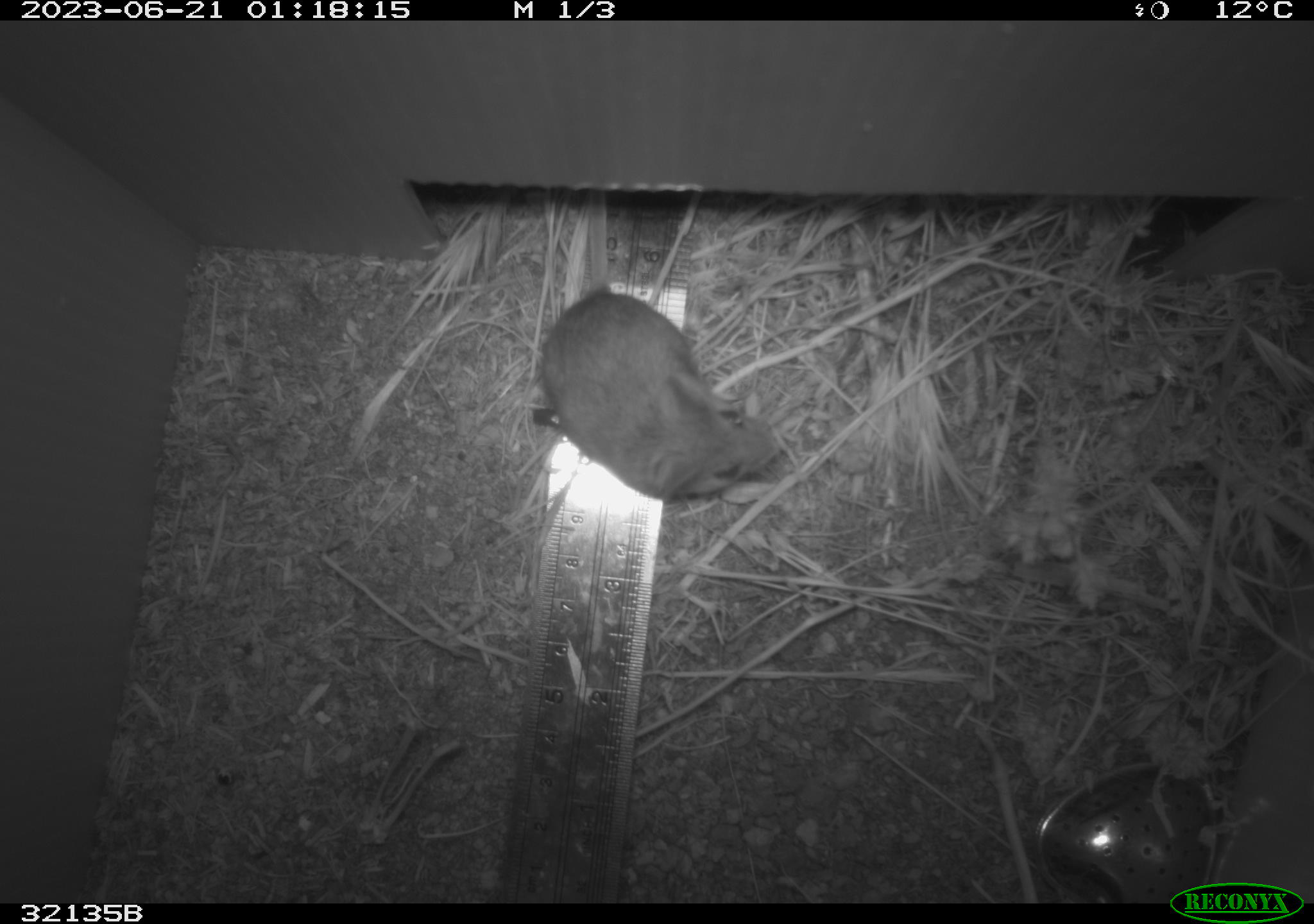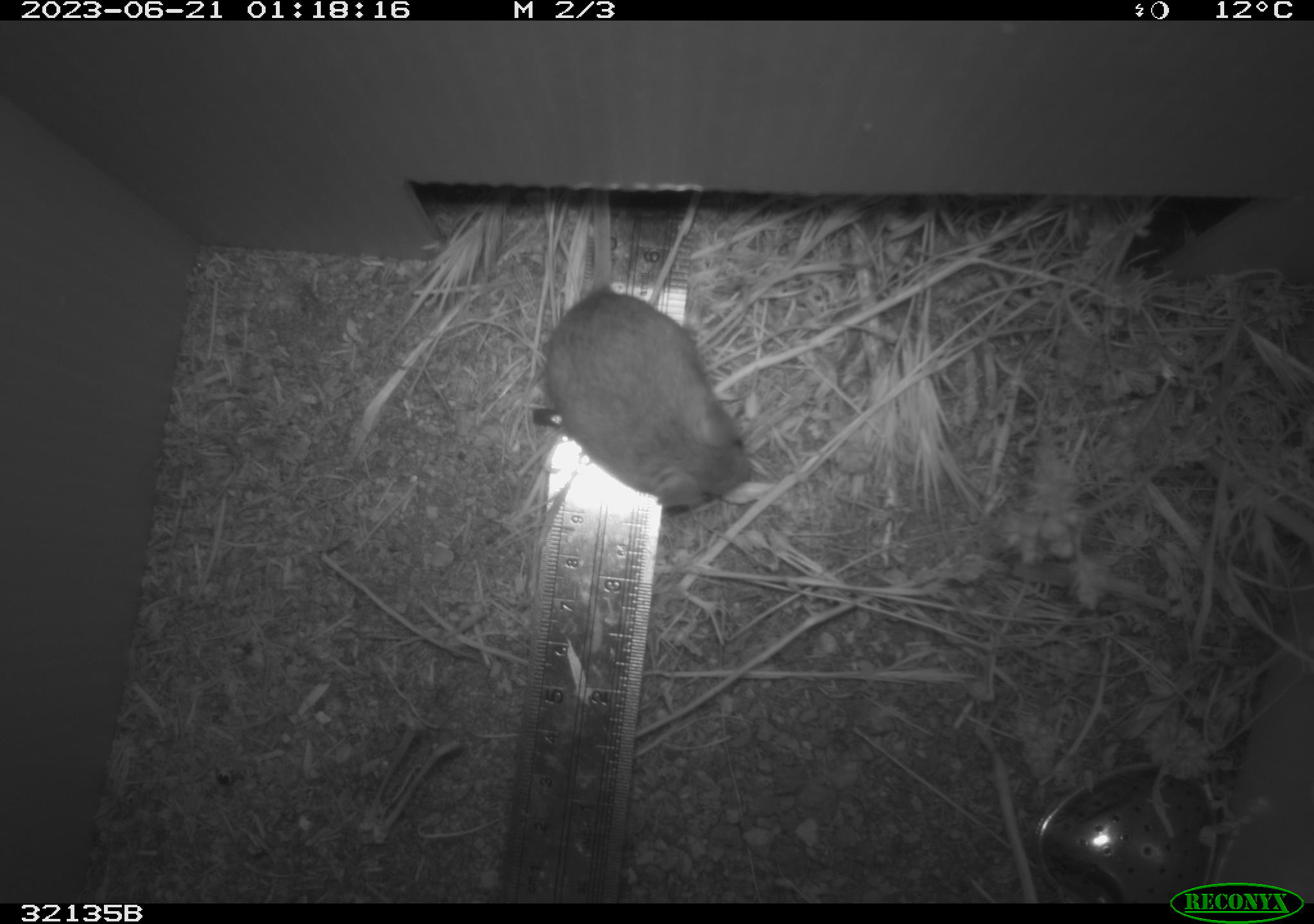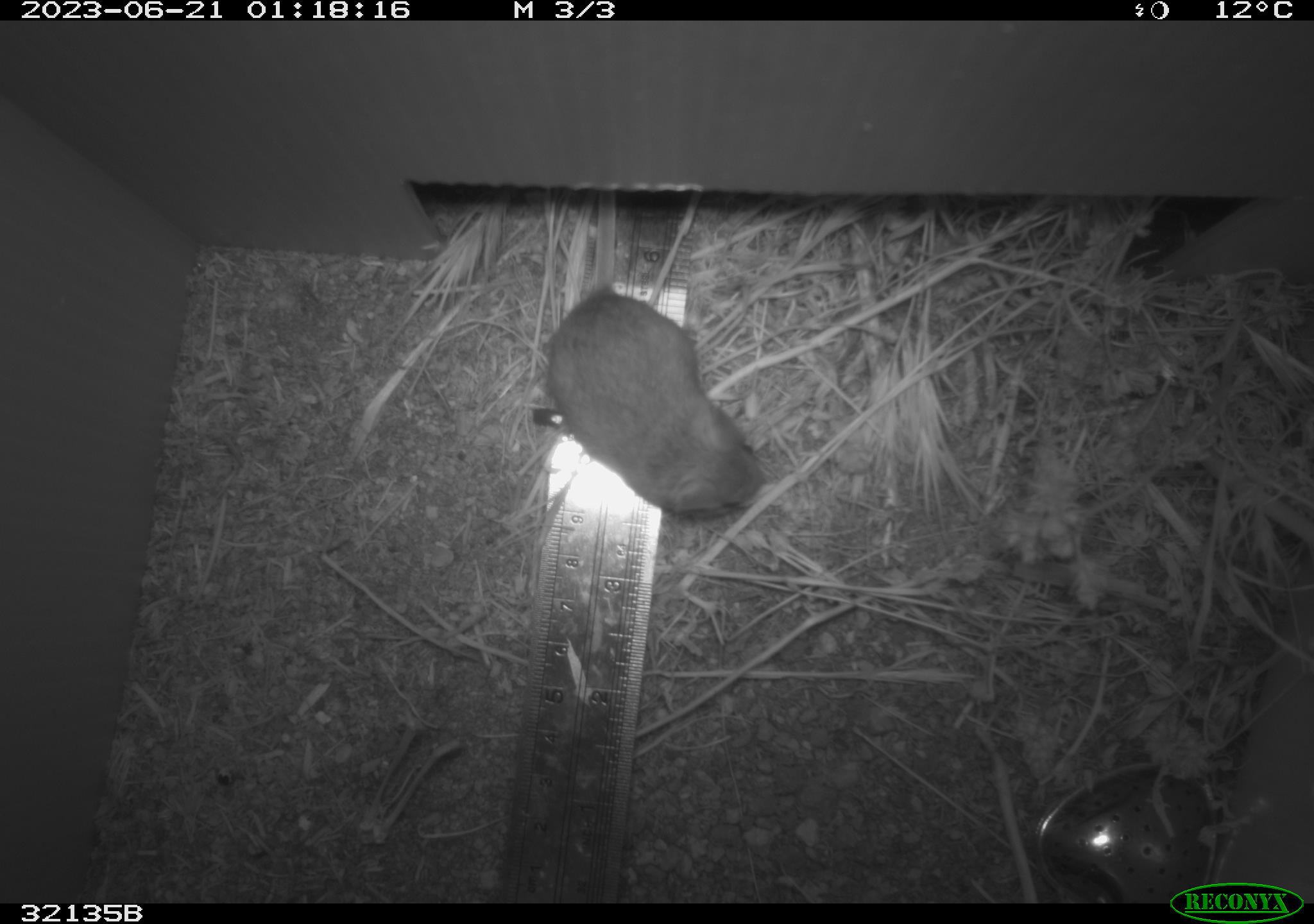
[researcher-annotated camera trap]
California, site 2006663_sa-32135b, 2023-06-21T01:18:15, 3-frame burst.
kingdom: Animalia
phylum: Chordata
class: Mammalia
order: Rodentia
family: Cricetidae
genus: Peromyscus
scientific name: Peromyscus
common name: deer mice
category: peromyscus species